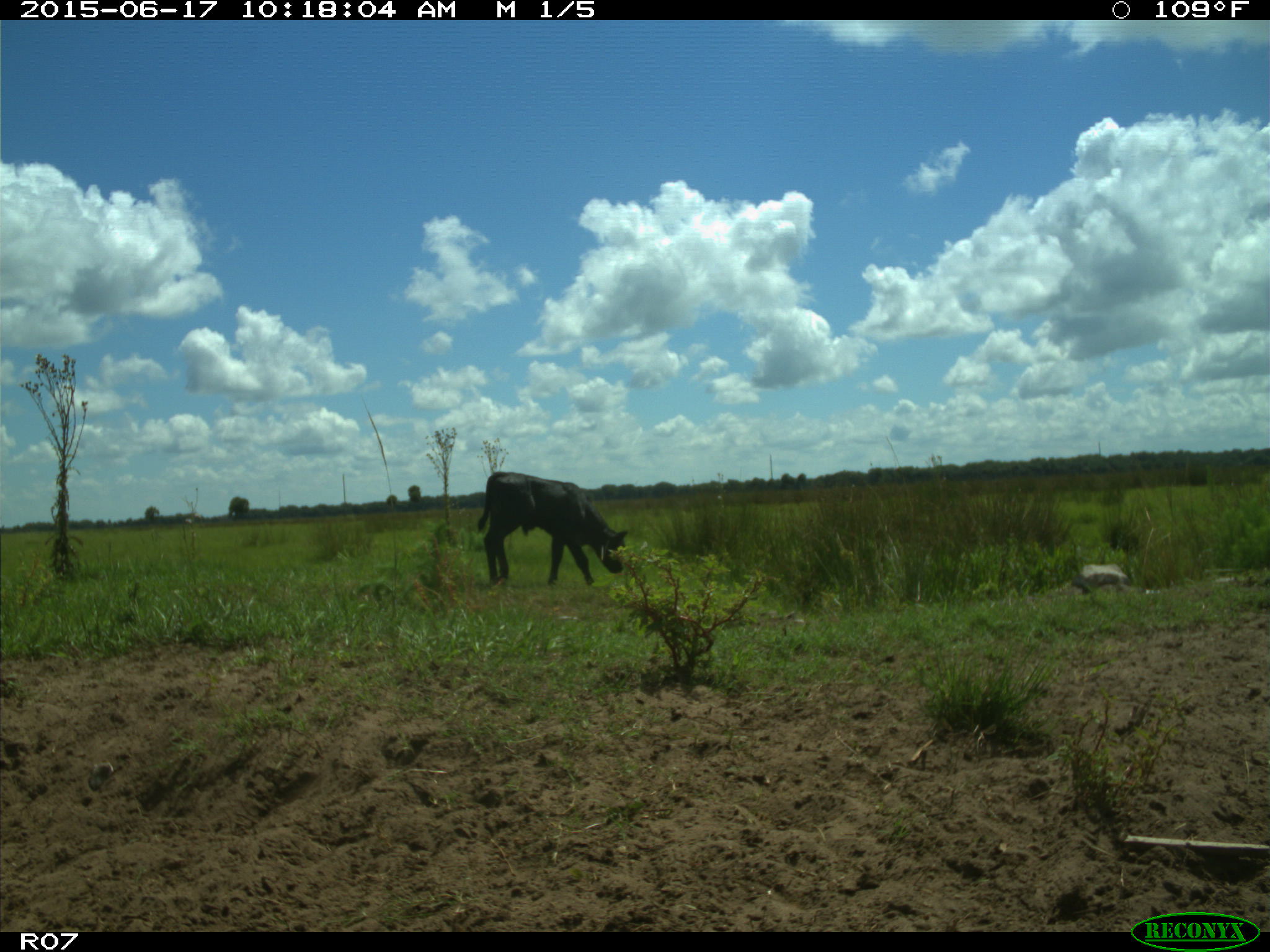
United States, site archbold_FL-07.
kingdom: Animalia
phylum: Chordata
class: Mammalia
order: Artiodactyla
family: Bovidae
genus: Bos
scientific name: Bos taurus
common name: domestic cow